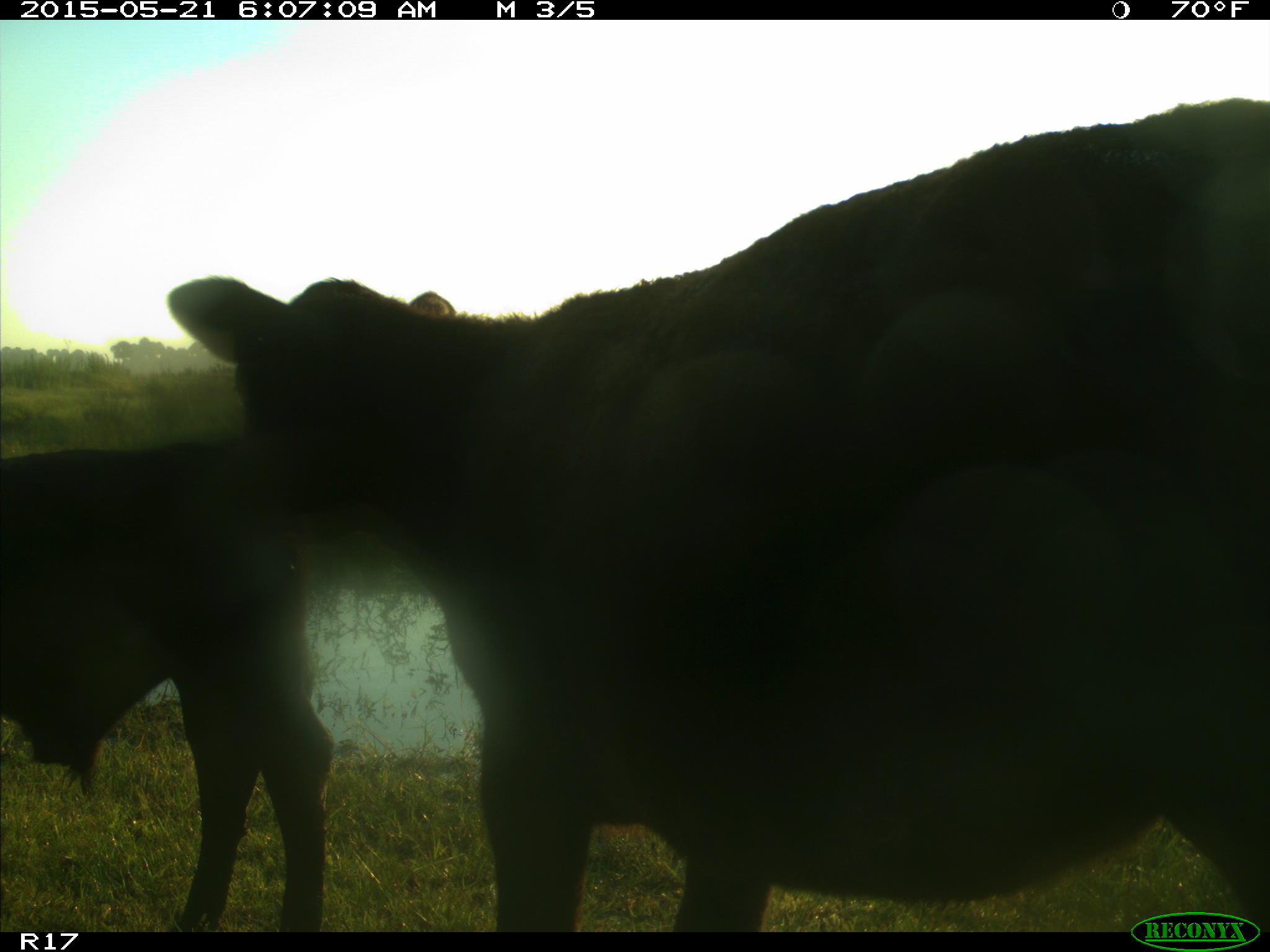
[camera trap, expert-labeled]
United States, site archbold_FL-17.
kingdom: Animalia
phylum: Chordata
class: Mammalia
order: Artiodactyla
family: Bovidae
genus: Bos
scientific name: Bos taurus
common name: domestic cow